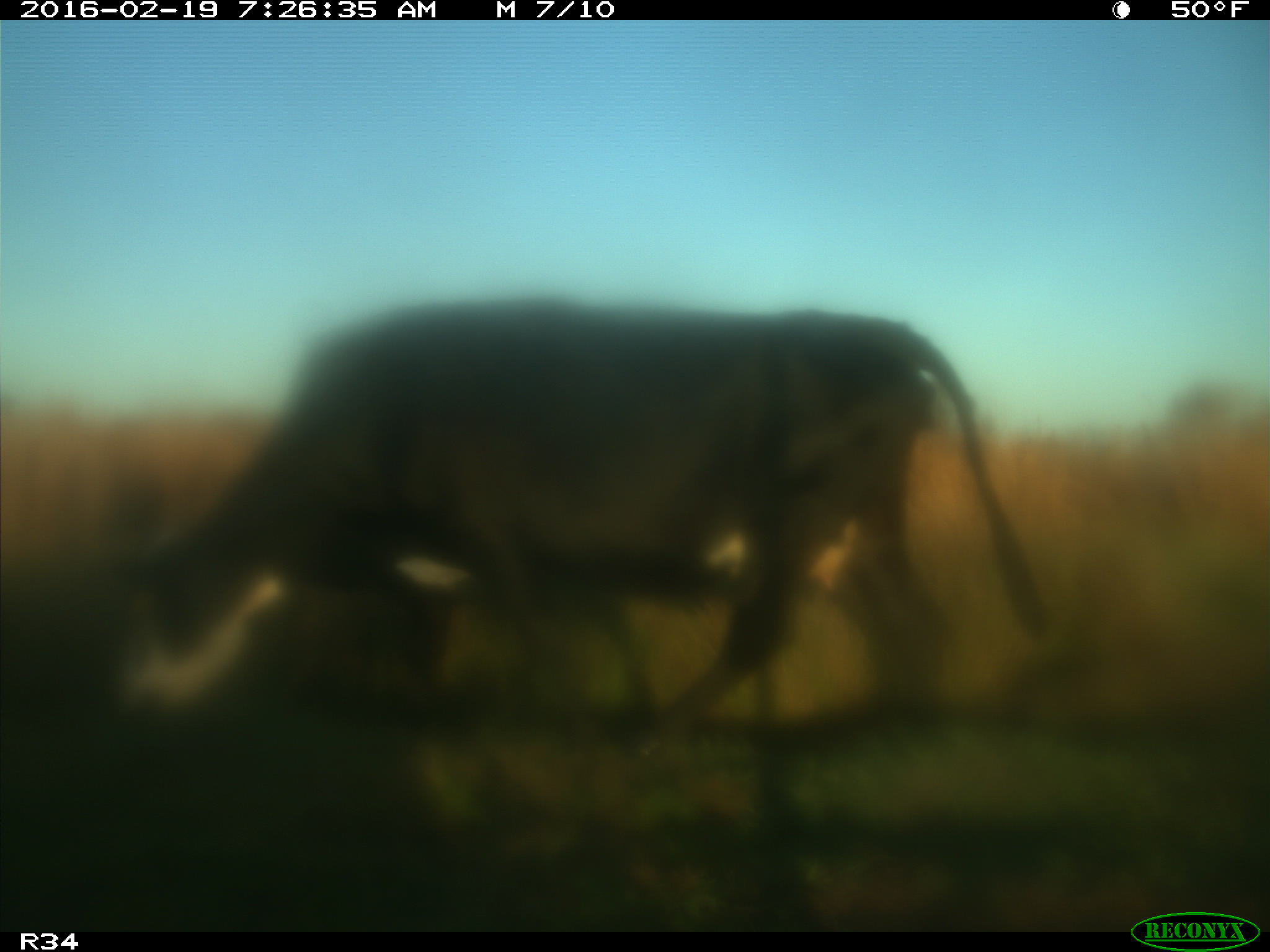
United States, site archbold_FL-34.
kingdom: Animalia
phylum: Chordata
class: Mammalia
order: Artiodactyla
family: Bovidae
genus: Bos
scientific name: Bos taurus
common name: domestic cow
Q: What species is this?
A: Bos taurus (domestic cow).